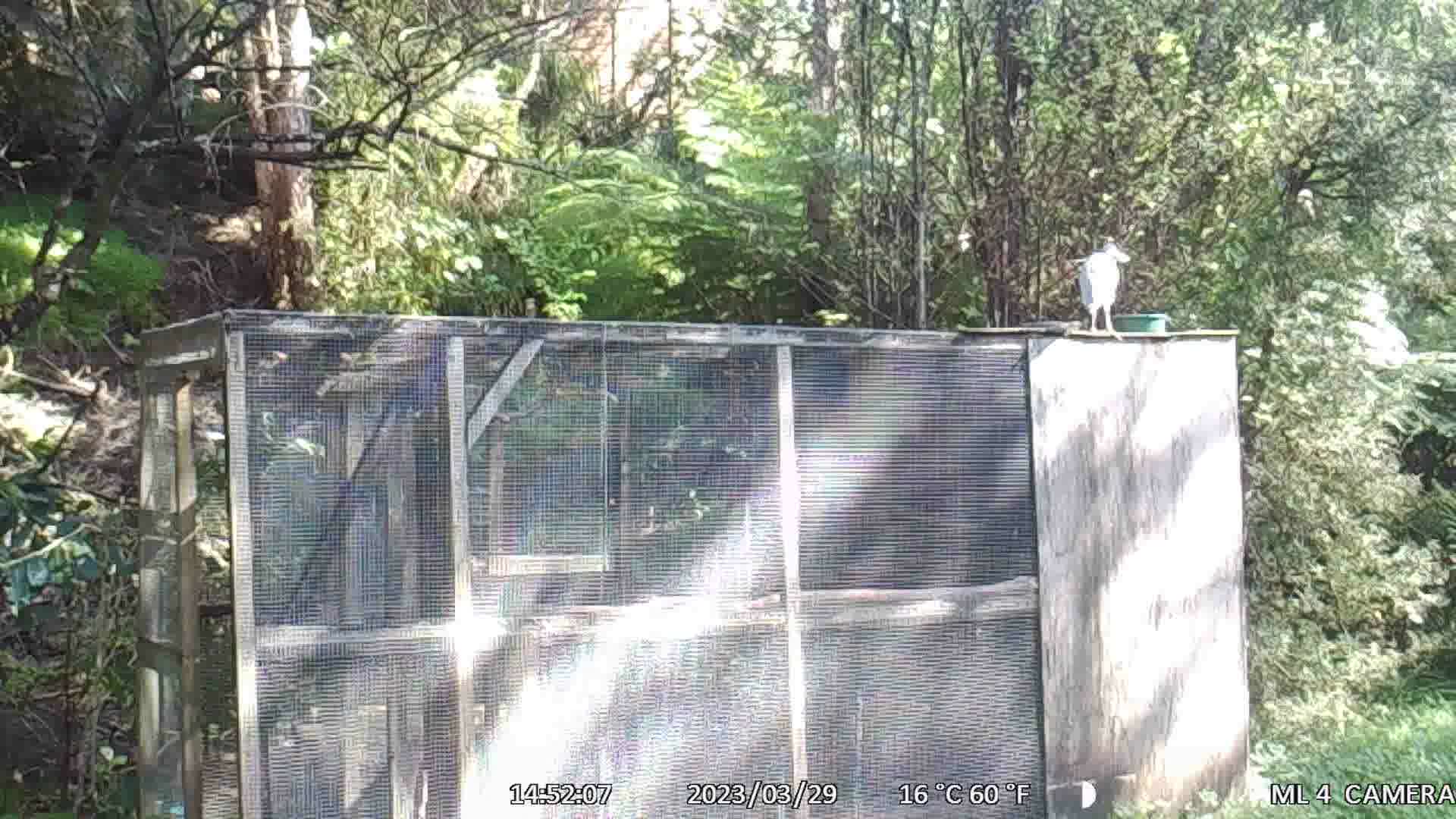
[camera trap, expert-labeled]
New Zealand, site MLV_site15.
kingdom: Animalia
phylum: Chordata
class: Aves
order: Pelecaniformes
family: Ardeidae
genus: Egretta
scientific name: Egretta novaehollandiae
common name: white-faced heron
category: white faced heron